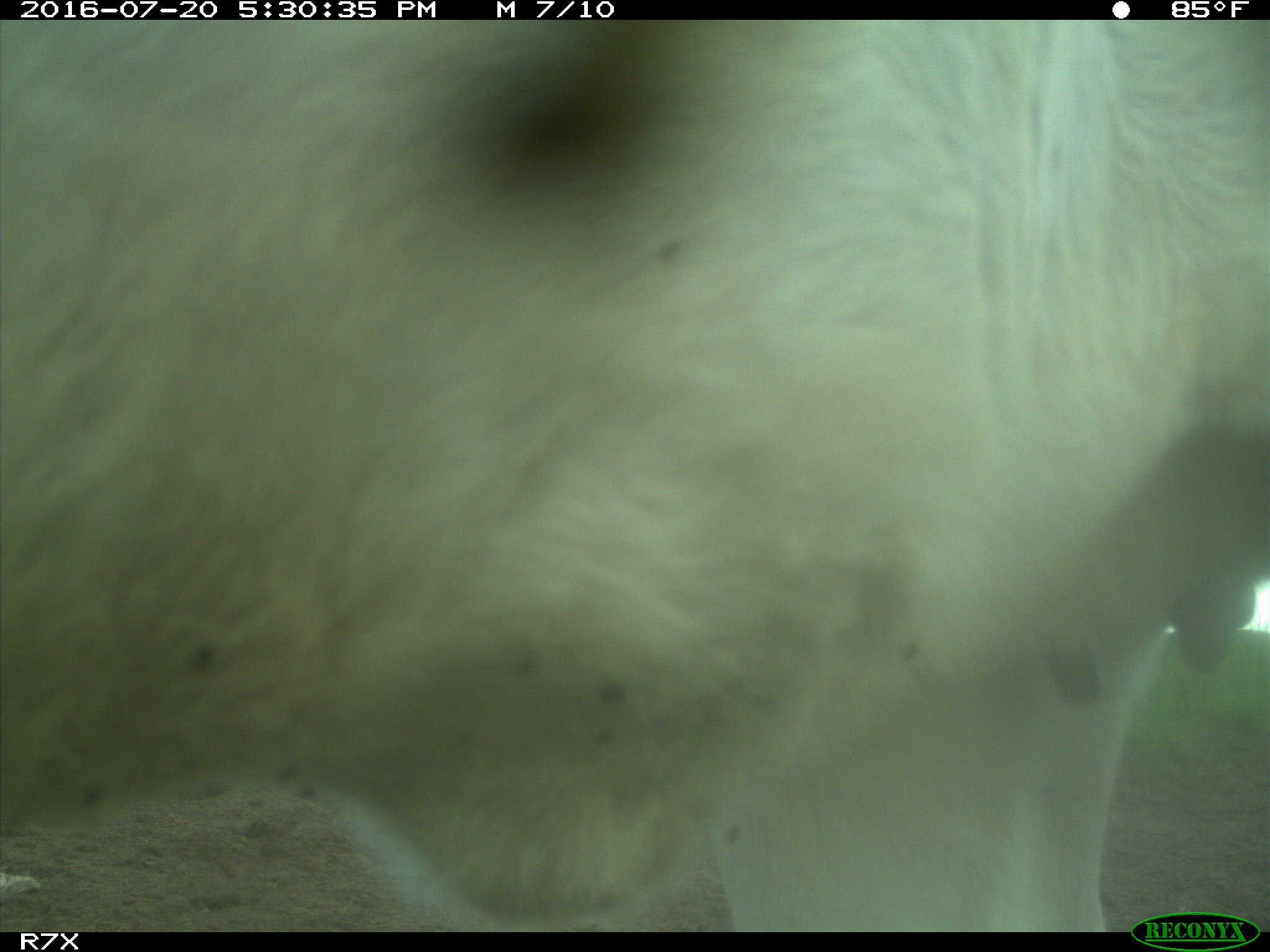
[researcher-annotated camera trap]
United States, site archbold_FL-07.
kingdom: Animalia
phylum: Chordata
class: Mammalia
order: Artiodactyla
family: Bovidae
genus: Bos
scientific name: Bos taurus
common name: domestic cow